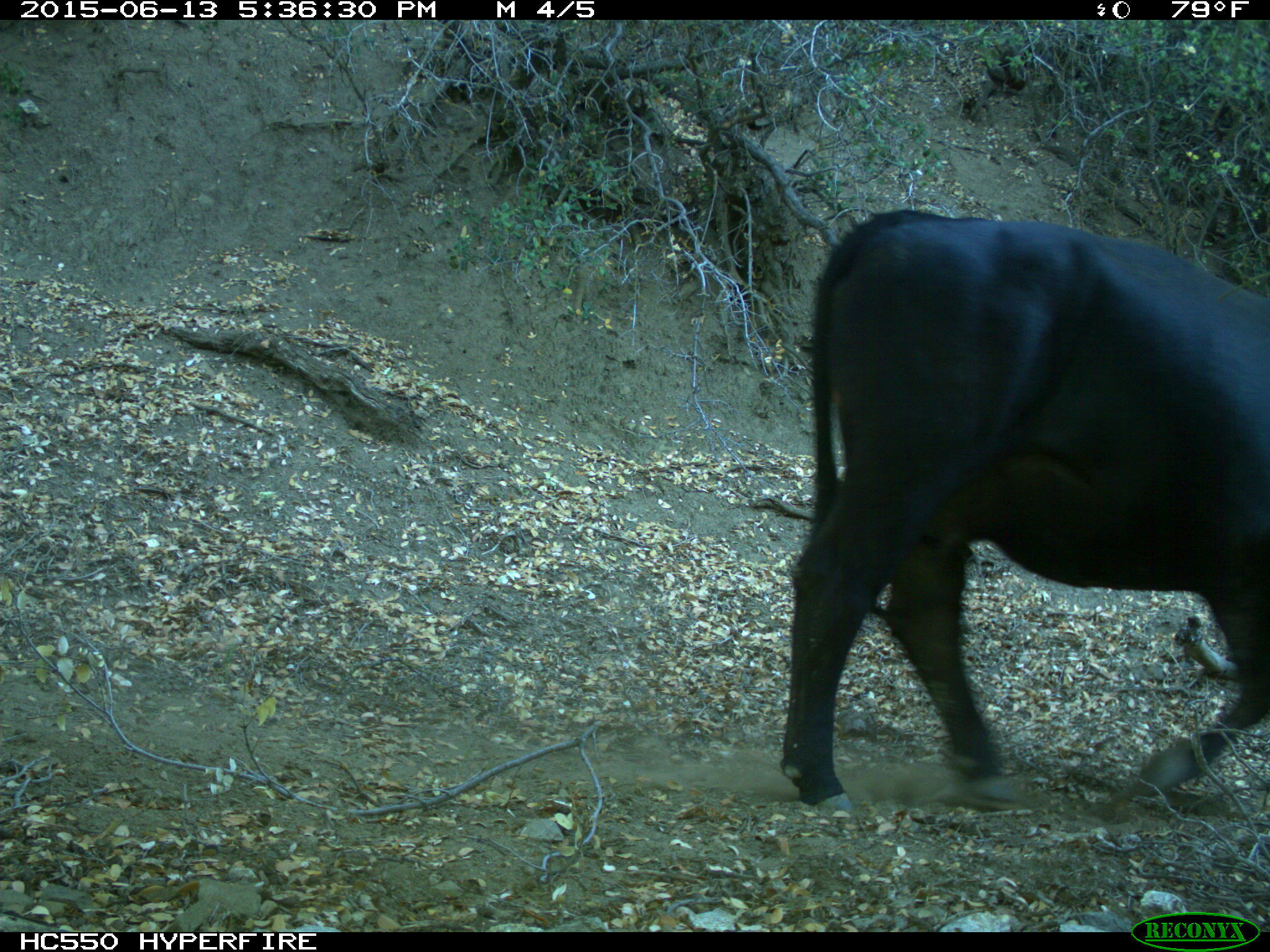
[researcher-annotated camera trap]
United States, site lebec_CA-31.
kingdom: Animalia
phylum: Chordata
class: Mammalia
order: Artiodactyla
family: Bovidae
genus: Bos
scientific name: Bos taurus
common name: domestic cow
Bos taurus (domestic cow).